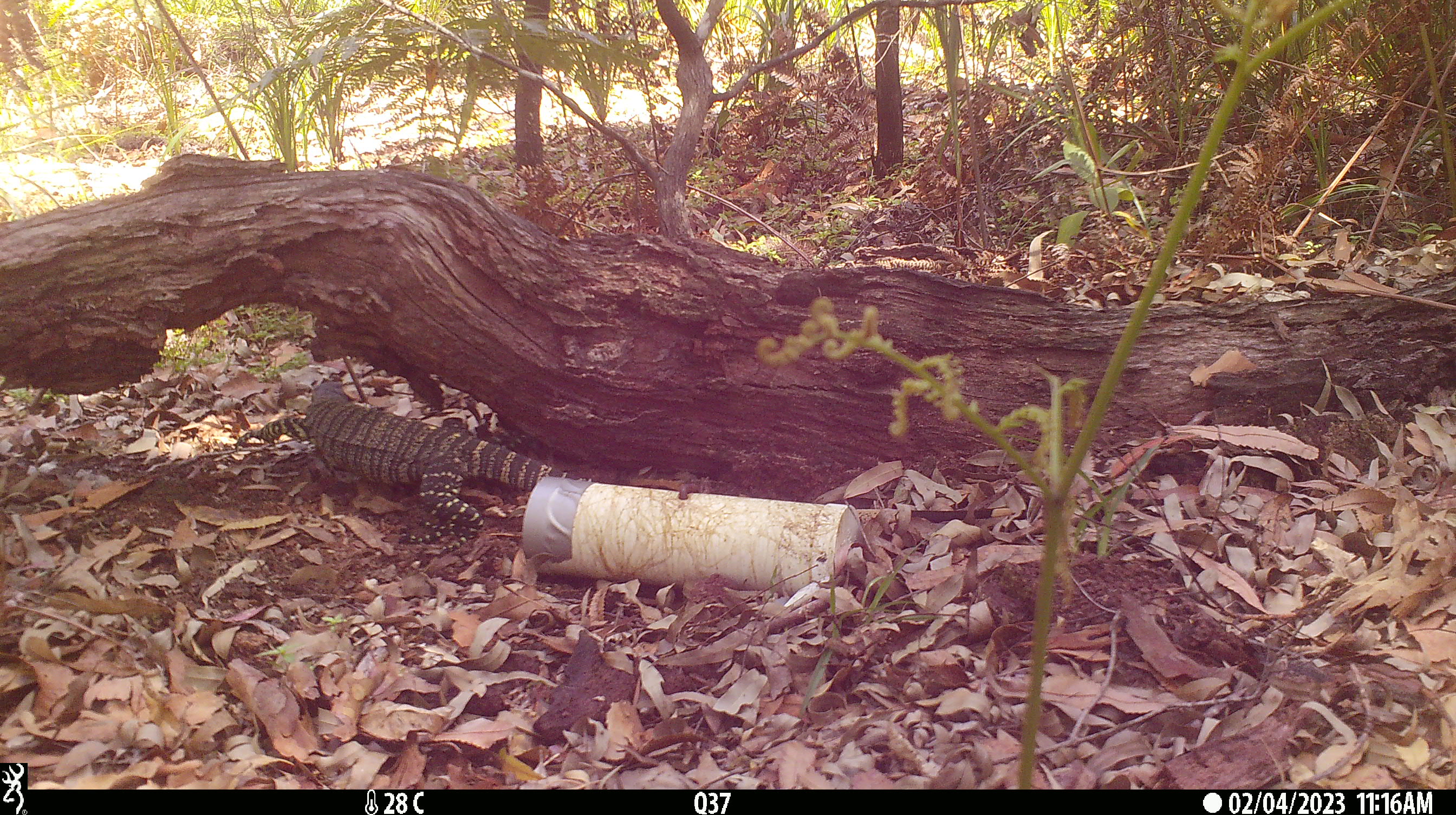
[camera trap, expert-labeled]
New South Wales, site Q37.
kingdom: Animalia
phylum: Chordata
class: Reptilia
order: Squamata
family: Varanidae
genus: Varanus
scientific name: Varanus varius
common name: lace monitor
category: goanna